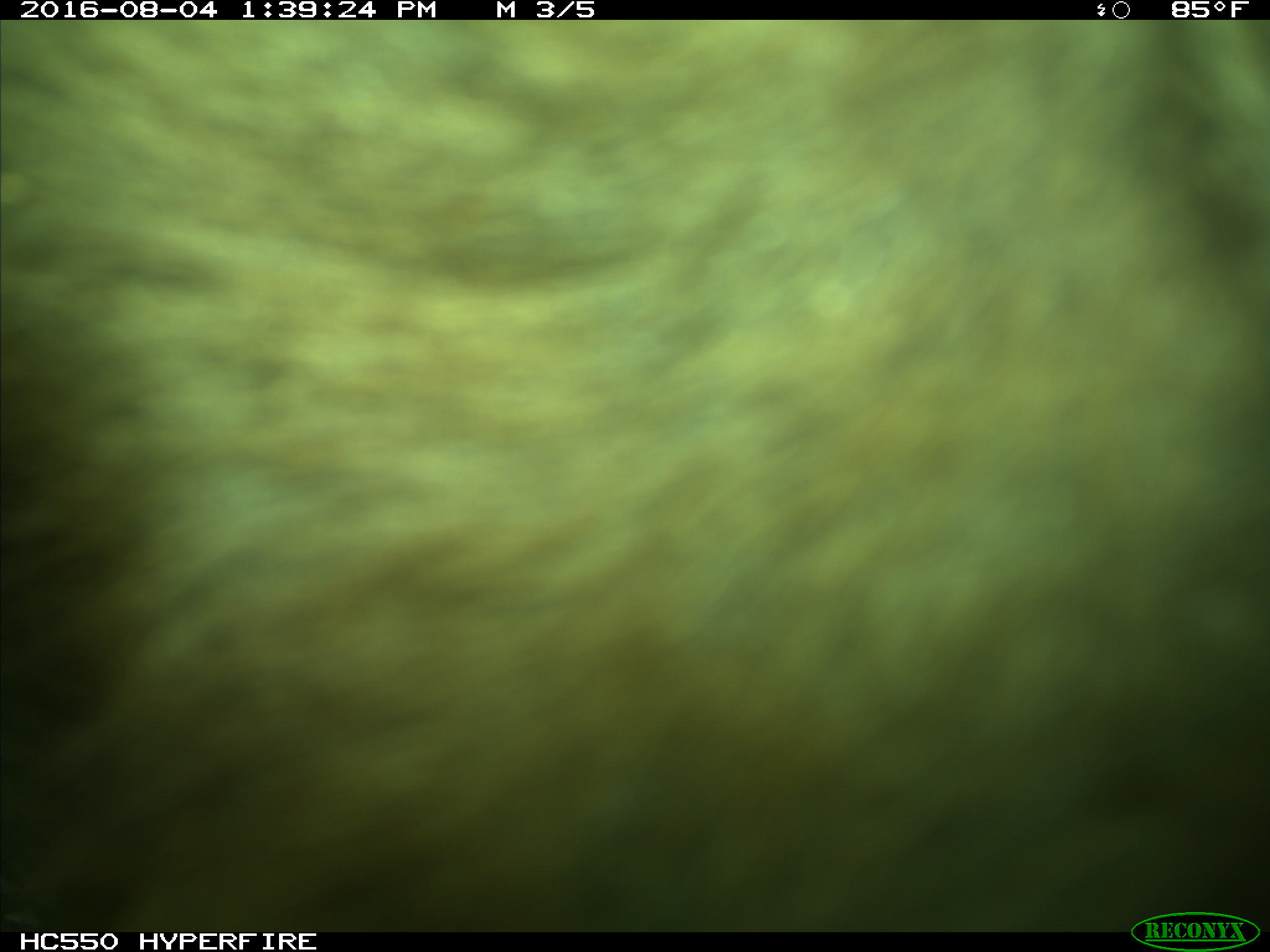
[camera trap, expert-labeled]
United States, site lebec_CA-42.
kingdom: Animalia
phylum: Chordata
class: Mammalia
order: Carnivora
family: Ursidae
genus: Ursus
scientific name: Ursus americanus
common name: american black bear